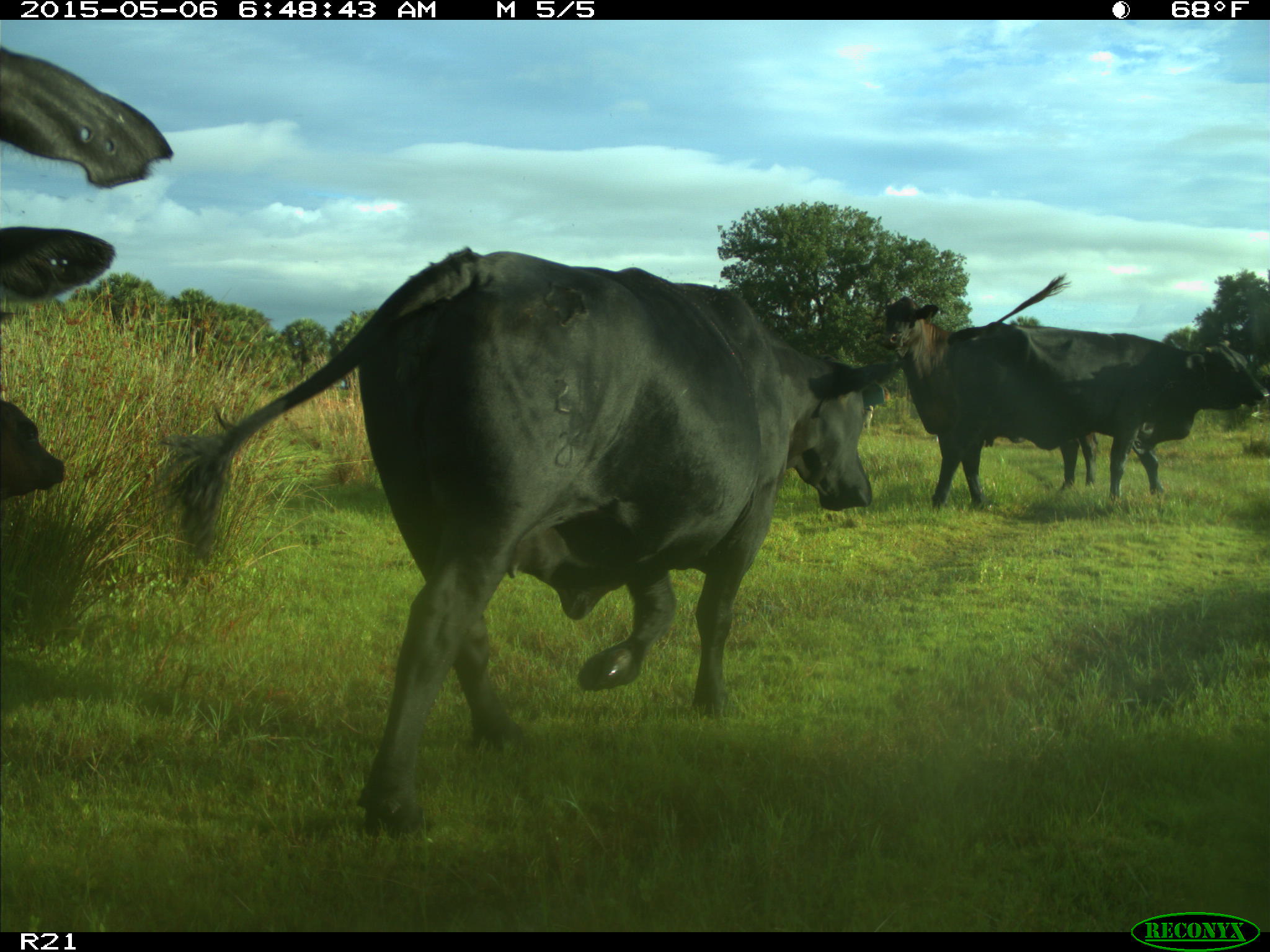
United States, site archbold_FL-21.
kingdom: Animalia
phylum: Chordata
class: Mammalia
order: Artiodactyla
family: Bovidae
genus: Bos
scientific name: Bos taurus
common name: domestic cow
Bos taurus (domestic cow).